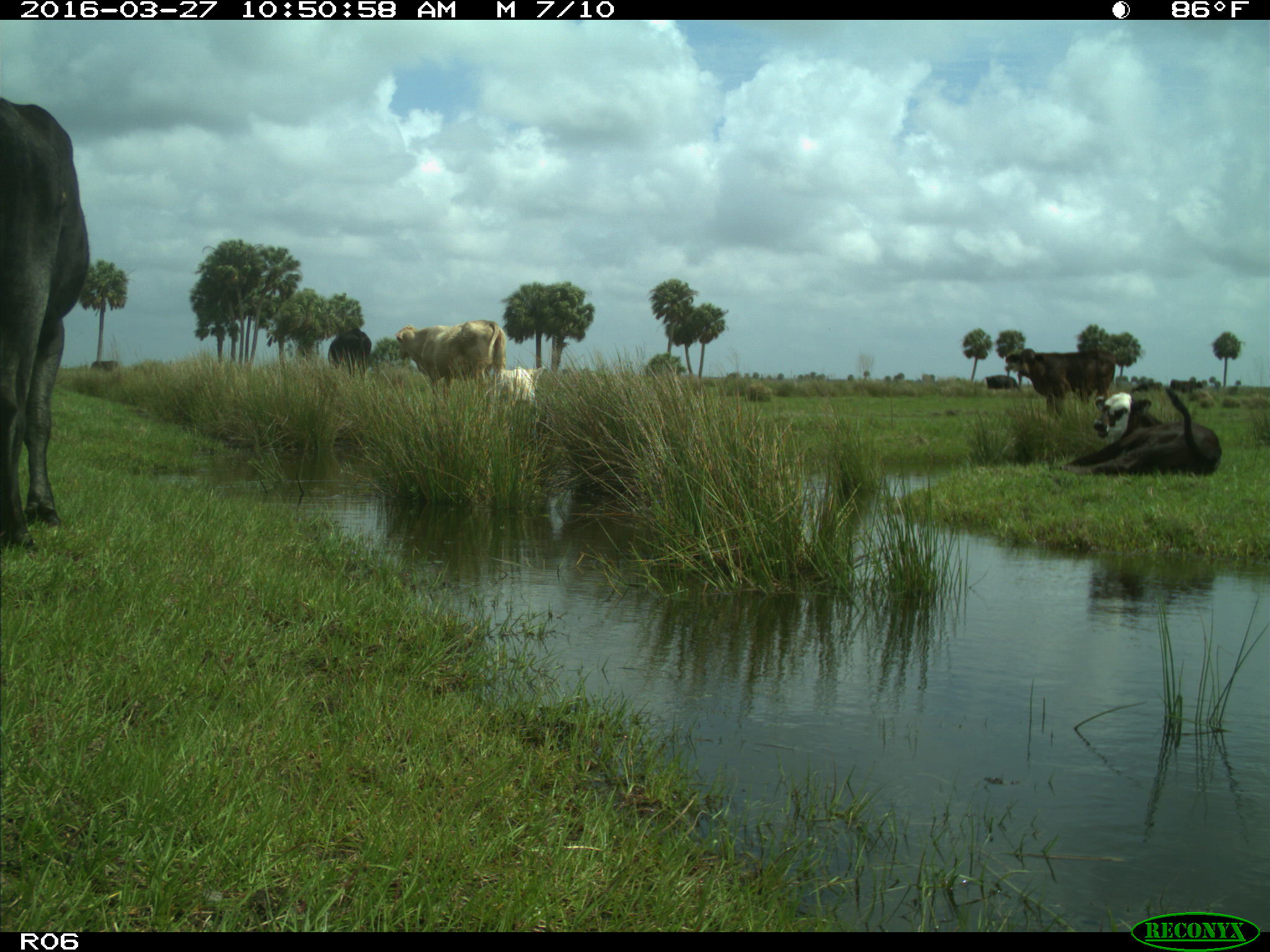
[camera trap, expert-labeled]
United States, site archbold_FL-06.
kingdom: Animalia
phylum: Chordata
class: Mammalia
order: Artiodactyla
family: Bovidae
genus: Bos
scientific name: Bos taurus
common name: domestic cow